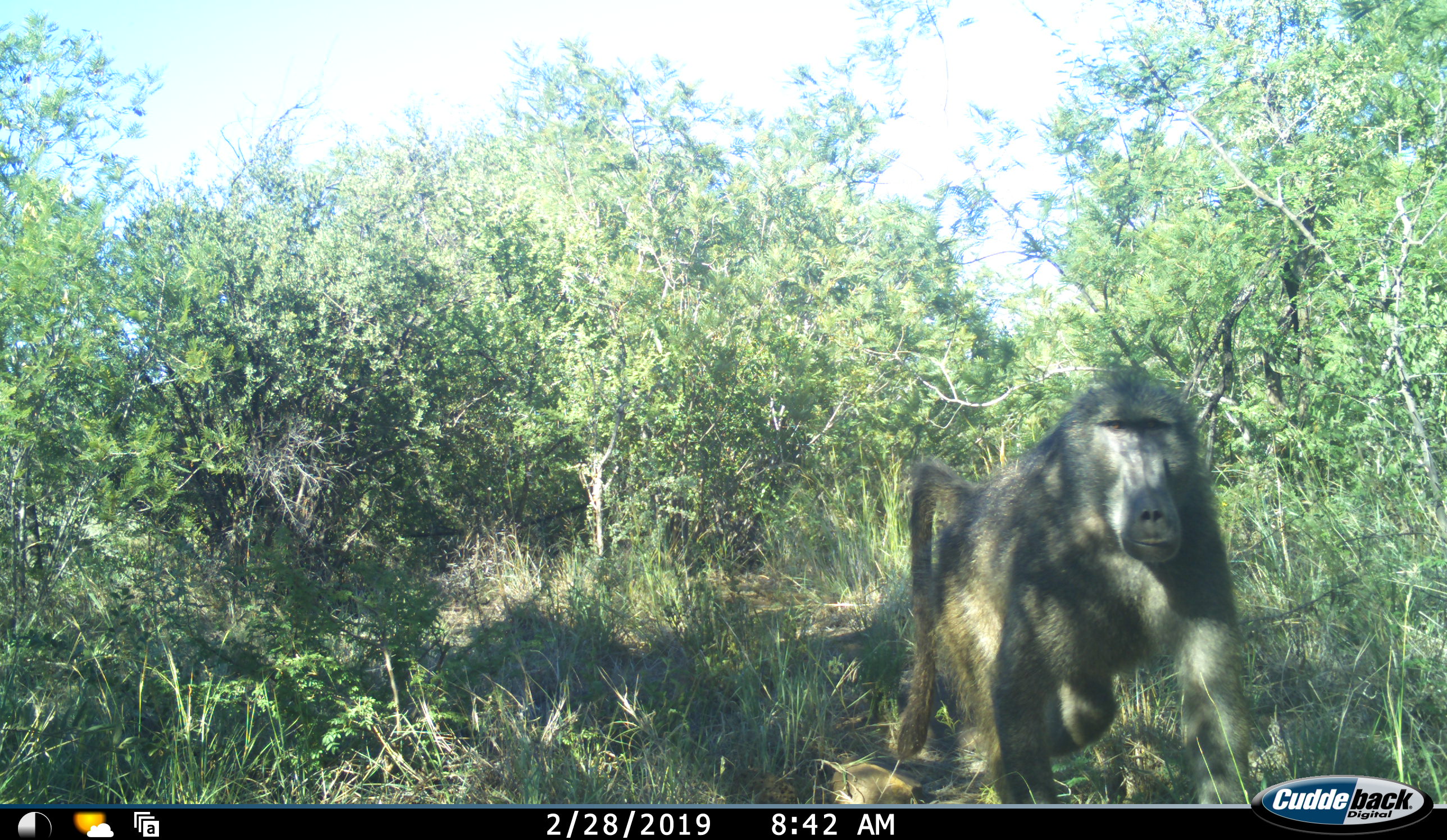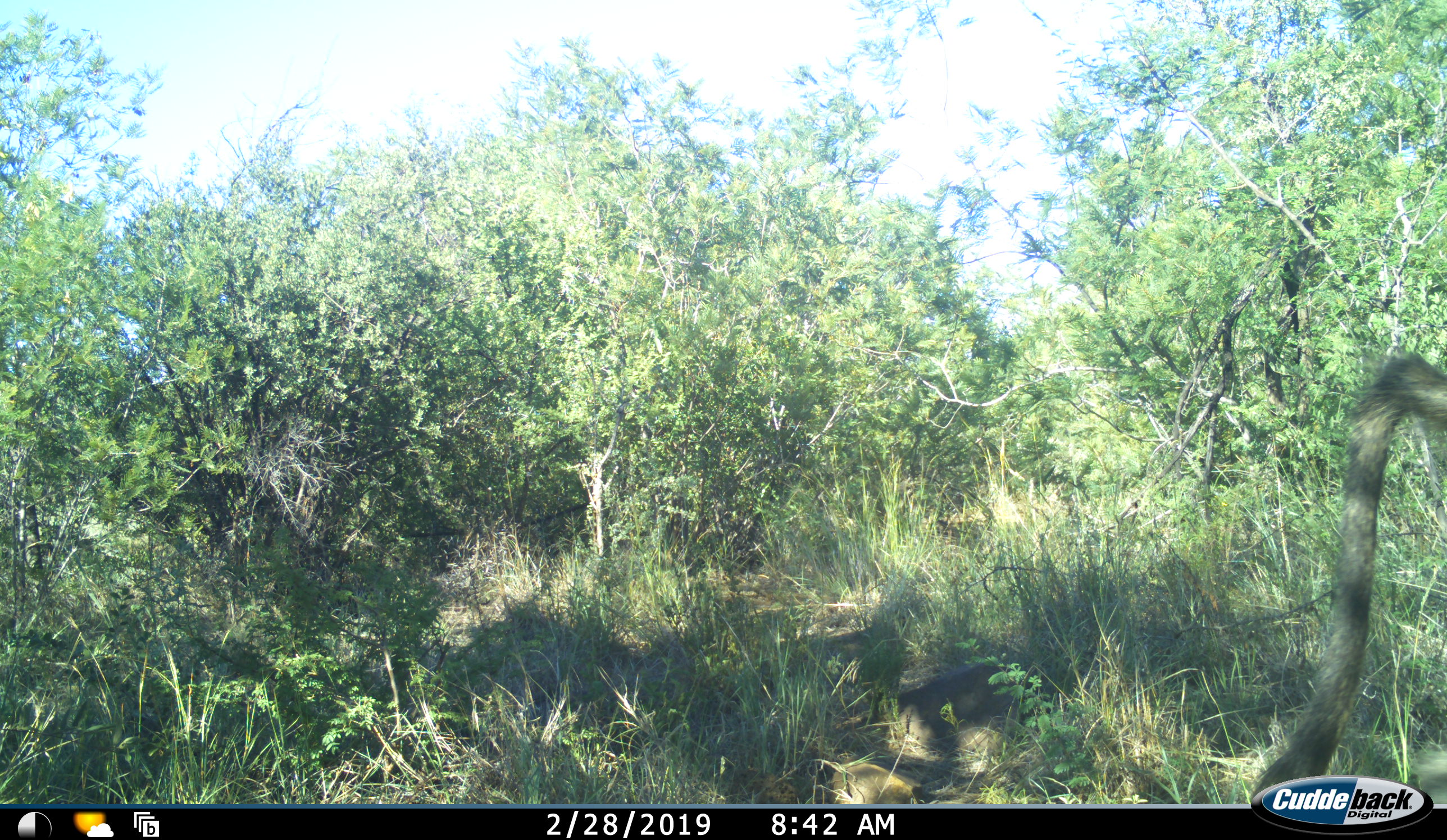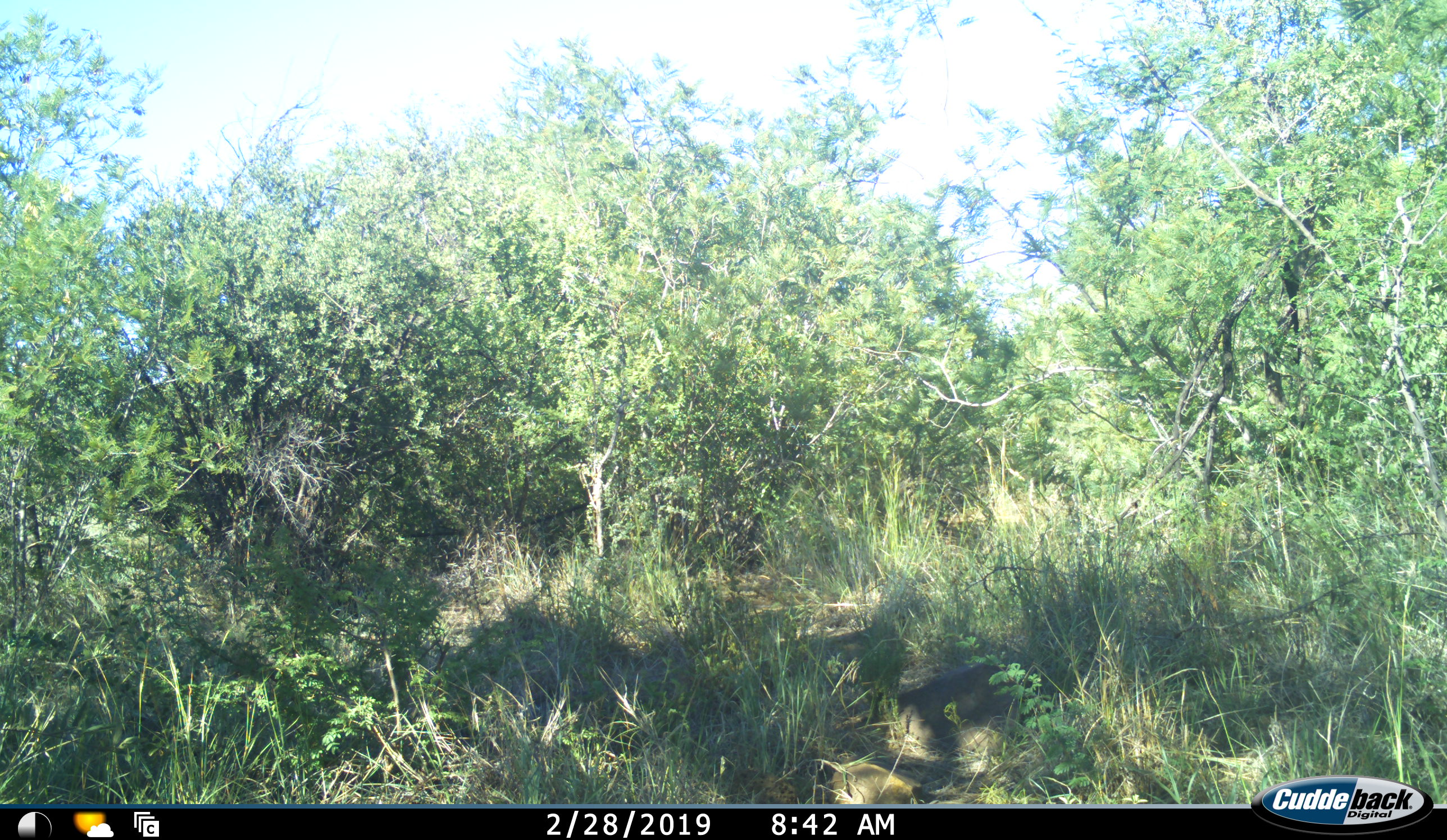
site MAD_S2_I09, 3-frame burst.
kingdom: Animalia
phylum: Chordata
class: Mammalia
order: Primates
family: Cercopithecidae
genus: Papio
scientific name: Papio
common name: baboon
Baboon (Papio), count 1. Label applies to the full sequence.